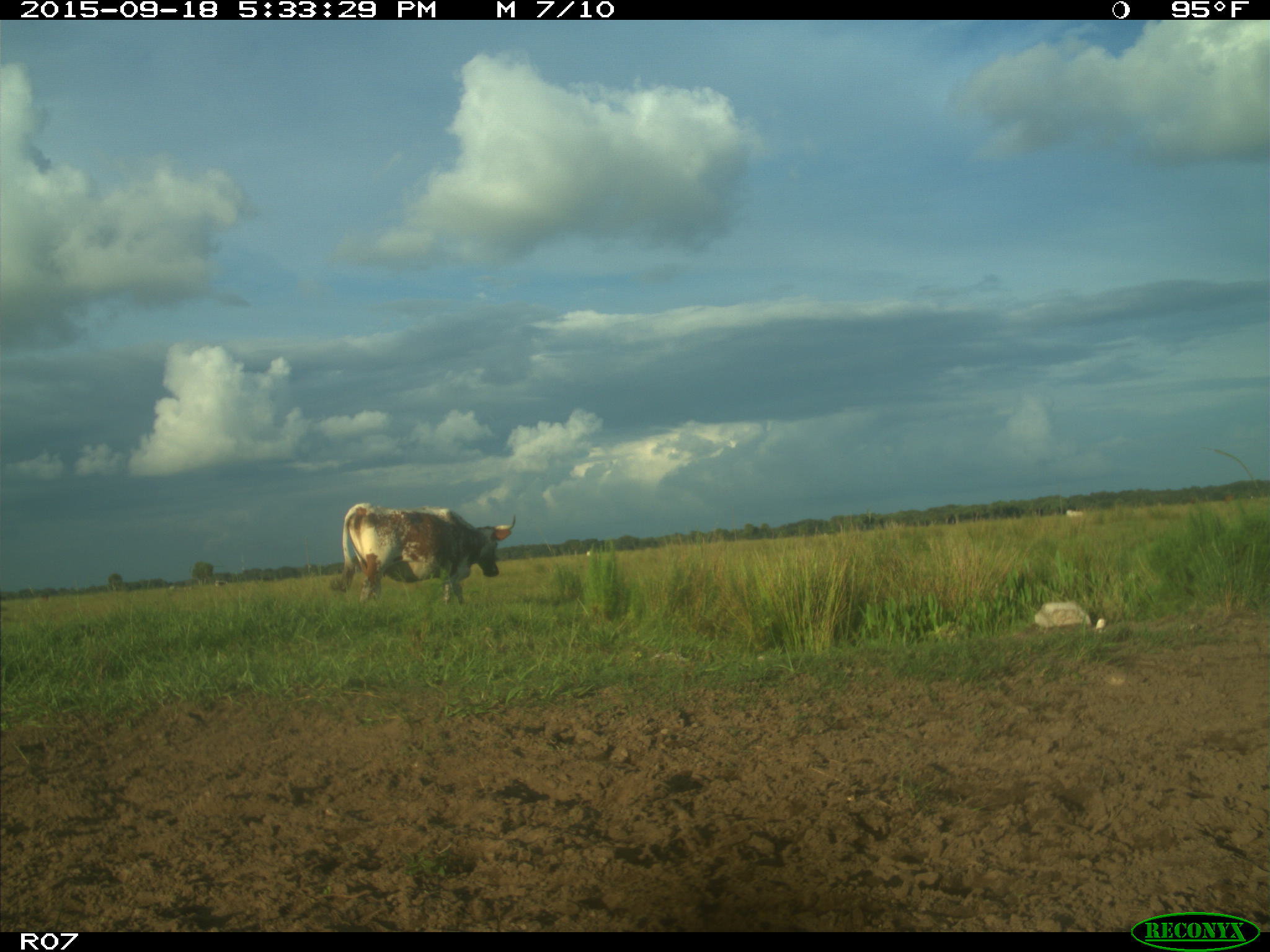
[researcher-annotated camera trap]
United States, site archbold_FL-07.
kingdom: Animalia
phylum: Chordata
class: Mammalia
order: Artiodactyla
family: Bovidae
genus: Bos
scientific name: Bos taurus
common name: domestic cow